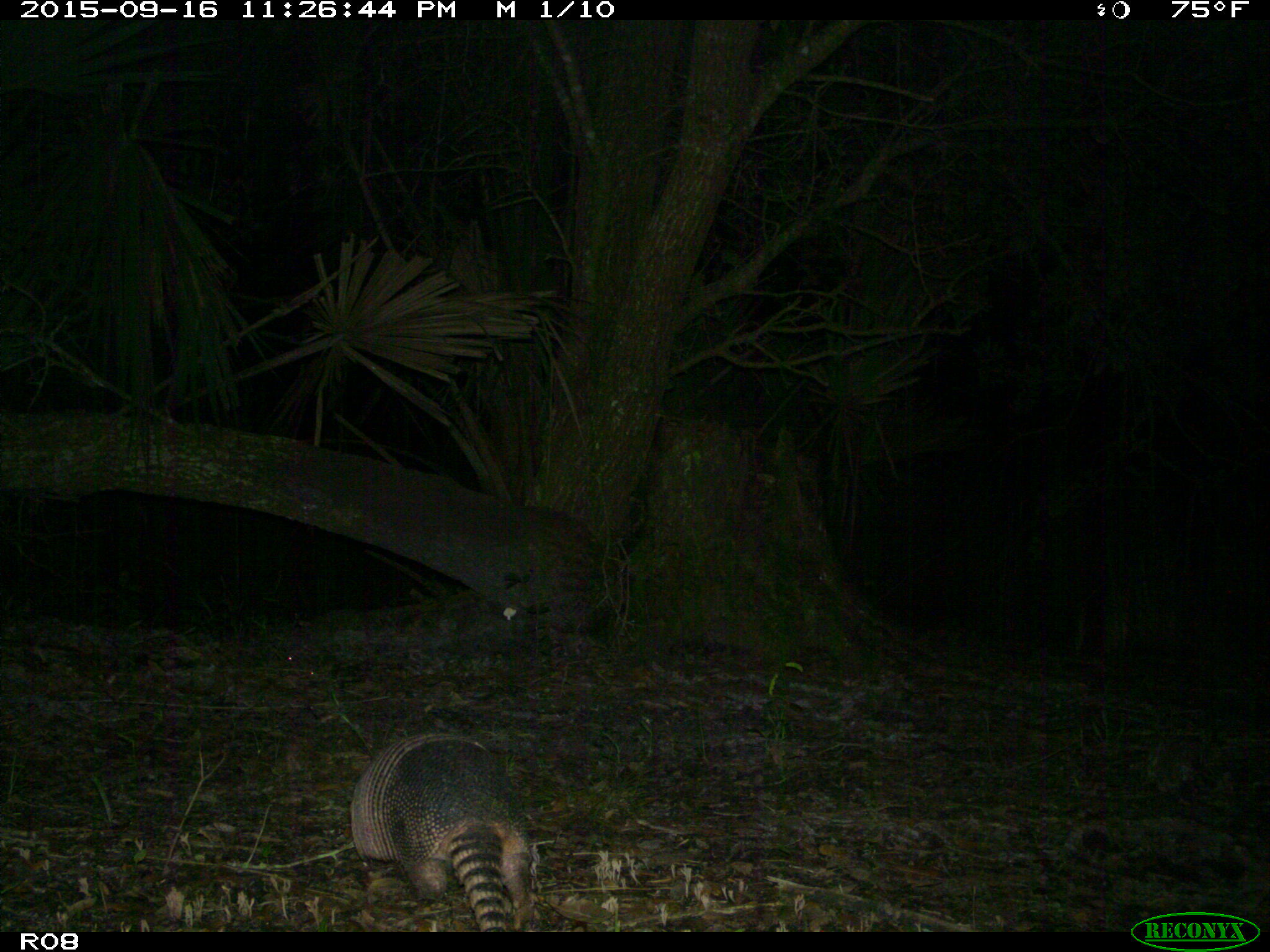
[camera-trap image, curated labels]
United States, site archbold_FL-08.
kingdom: Animalia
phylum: Chordata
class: Mammalia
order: Cingulata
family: Dasypodidae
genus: Dasypus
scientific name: Dasypus novemcinctus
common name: nine-banded armadillo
Dasypus novemcinctus (nine-banded armadillo).